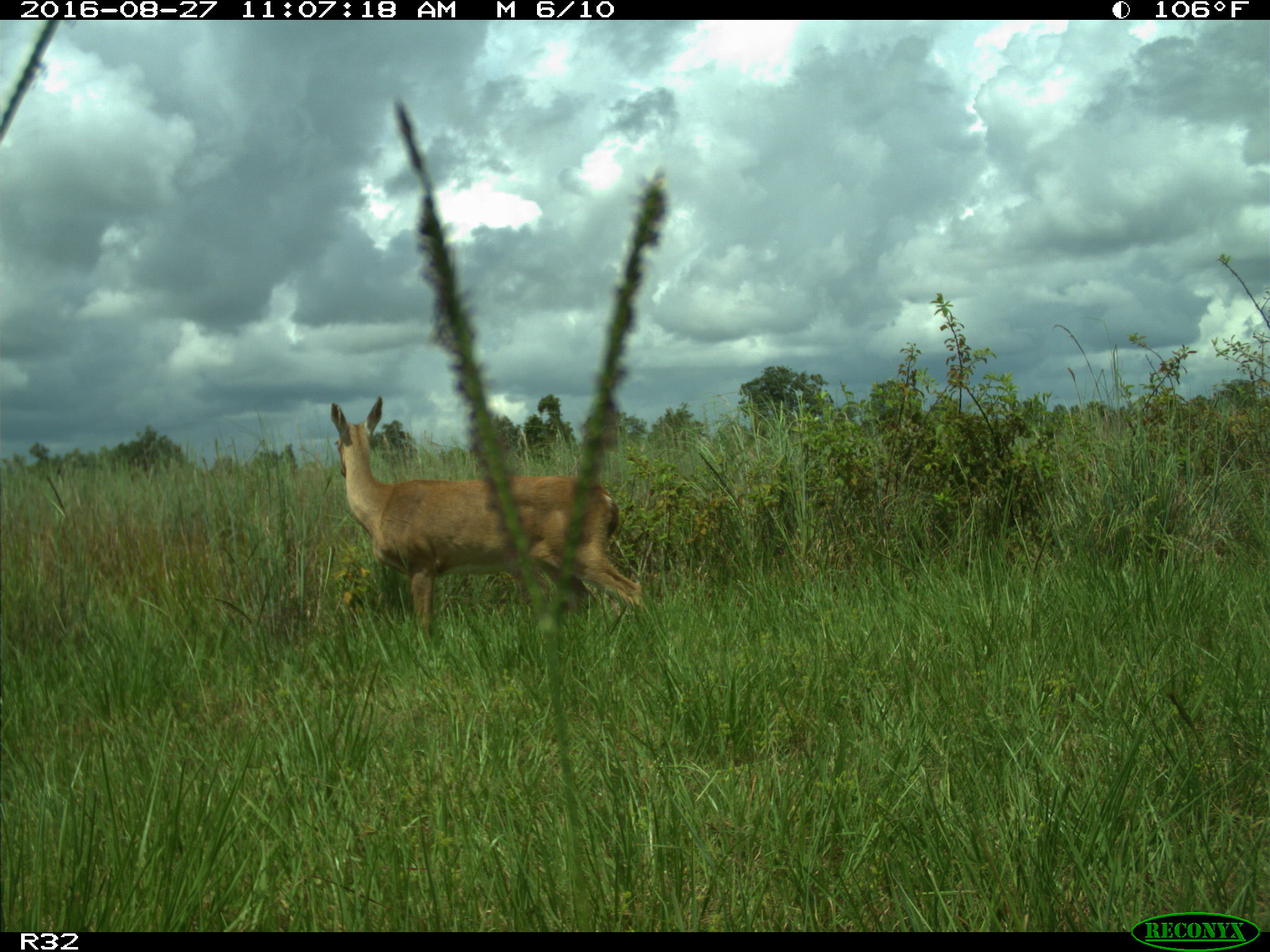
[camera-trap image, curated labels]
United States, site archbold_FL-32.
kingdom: Animalia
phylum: Chordata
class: Mammalia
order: Artiodactyla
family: Cervidae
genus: Odocoileus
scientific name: Odocoileus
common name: deer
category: unidentified deer